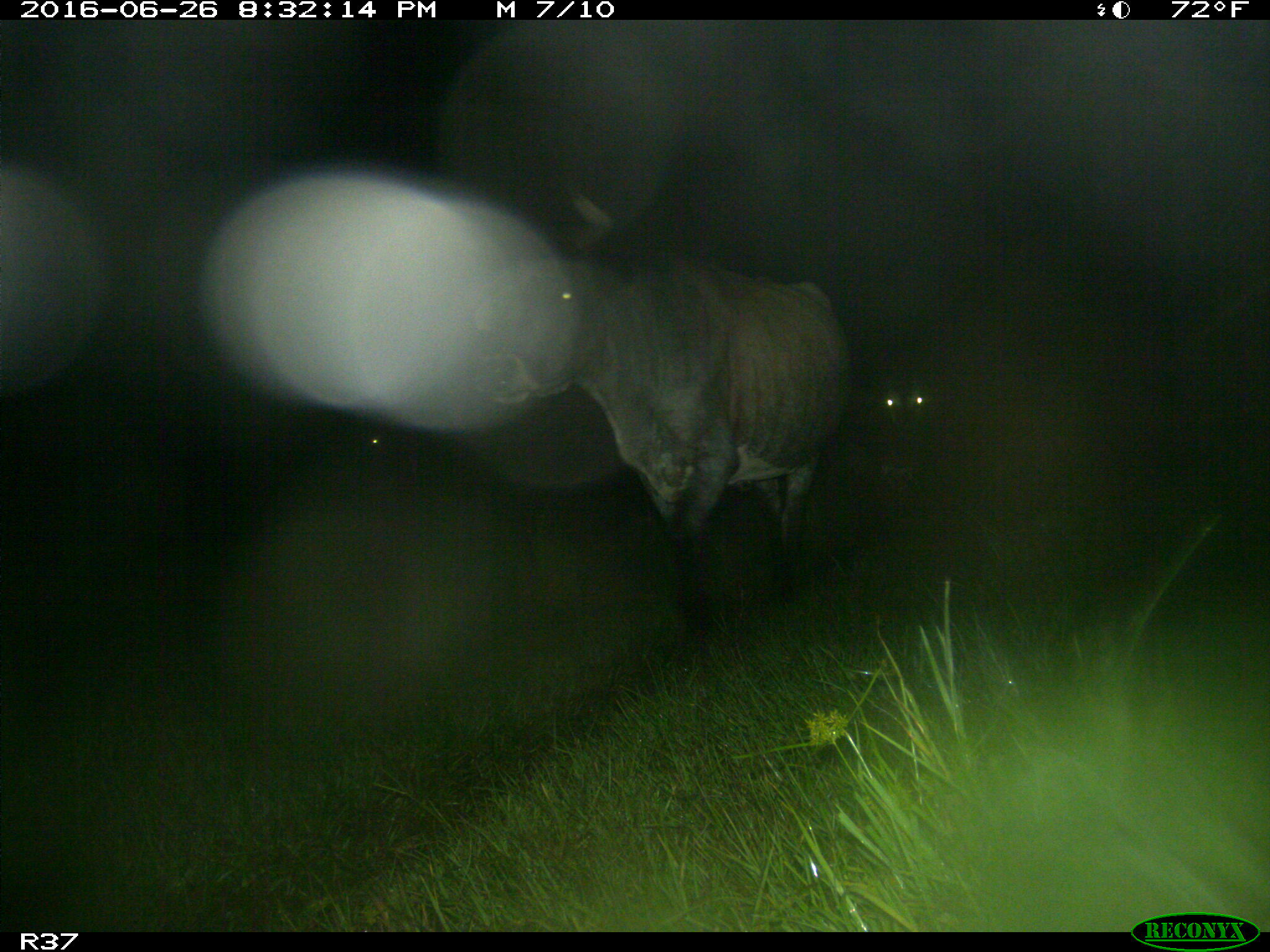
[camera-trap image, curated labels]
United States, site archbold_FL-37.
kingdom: Animalia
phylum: Chordata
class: Mammalia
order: Artiodactyla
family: Bovidae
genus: Bos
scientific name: Bos taurus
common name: domestic cow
Bos taurus (domestic cow).